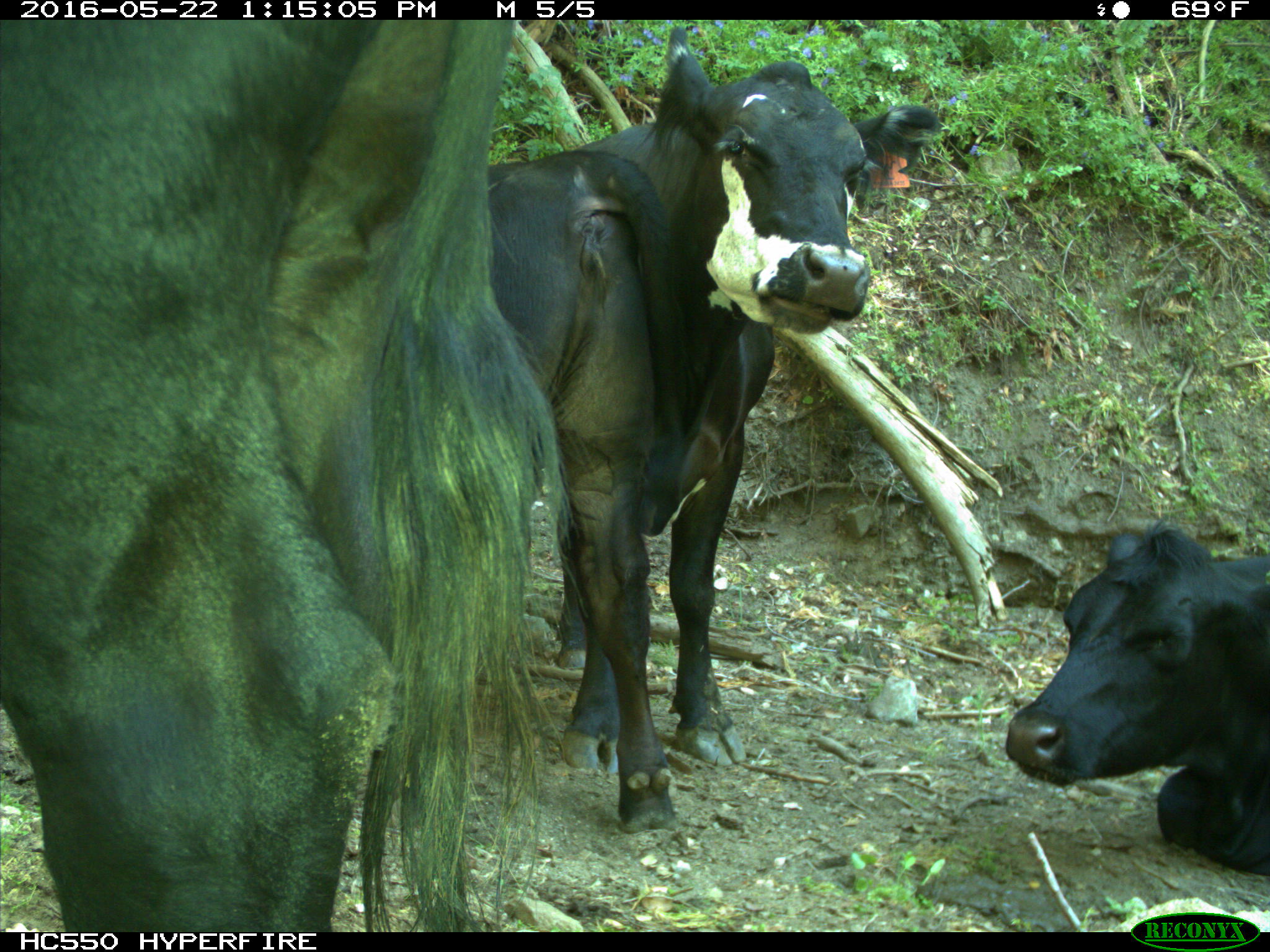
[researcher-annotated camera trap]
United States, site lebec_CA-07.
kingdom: Animalia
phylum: Chordata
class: Mammalia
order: Artiodactyla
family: Bovidae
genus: Bos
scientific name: Bos taurus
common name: domestic cow